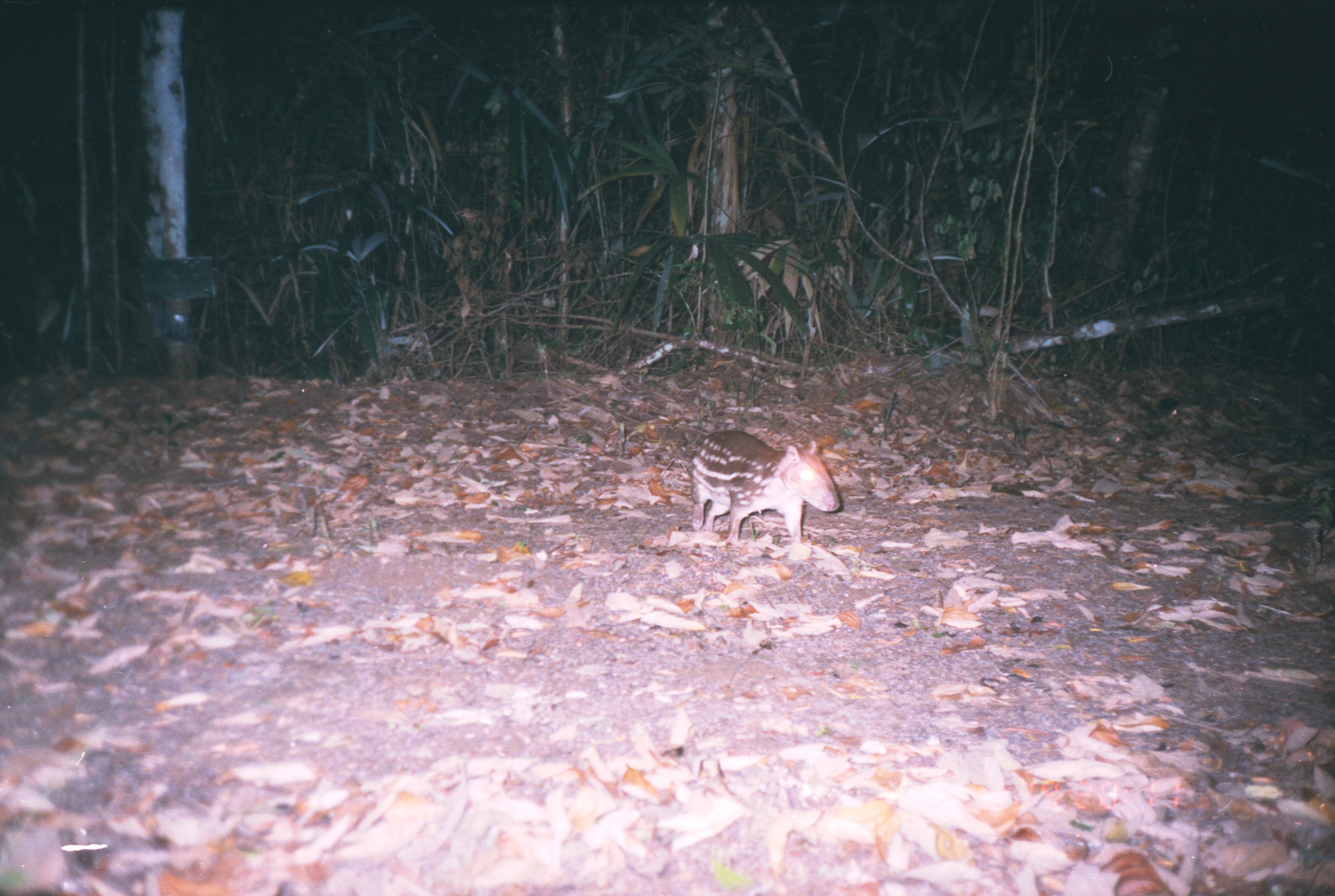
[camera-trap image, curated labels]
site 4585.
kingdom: Animalia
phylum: Chordata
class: Mammalia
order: Rodentia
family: Cuniculidae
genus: Cuniculus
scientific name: Cuniculus paca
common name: spotted paca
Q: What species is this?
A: Cuniculus paca (spotted paca).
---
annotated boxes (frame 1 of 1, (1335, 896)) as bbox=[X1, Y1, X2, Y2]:
cuniculus paca: bbox=[689, 428, 840, 544]